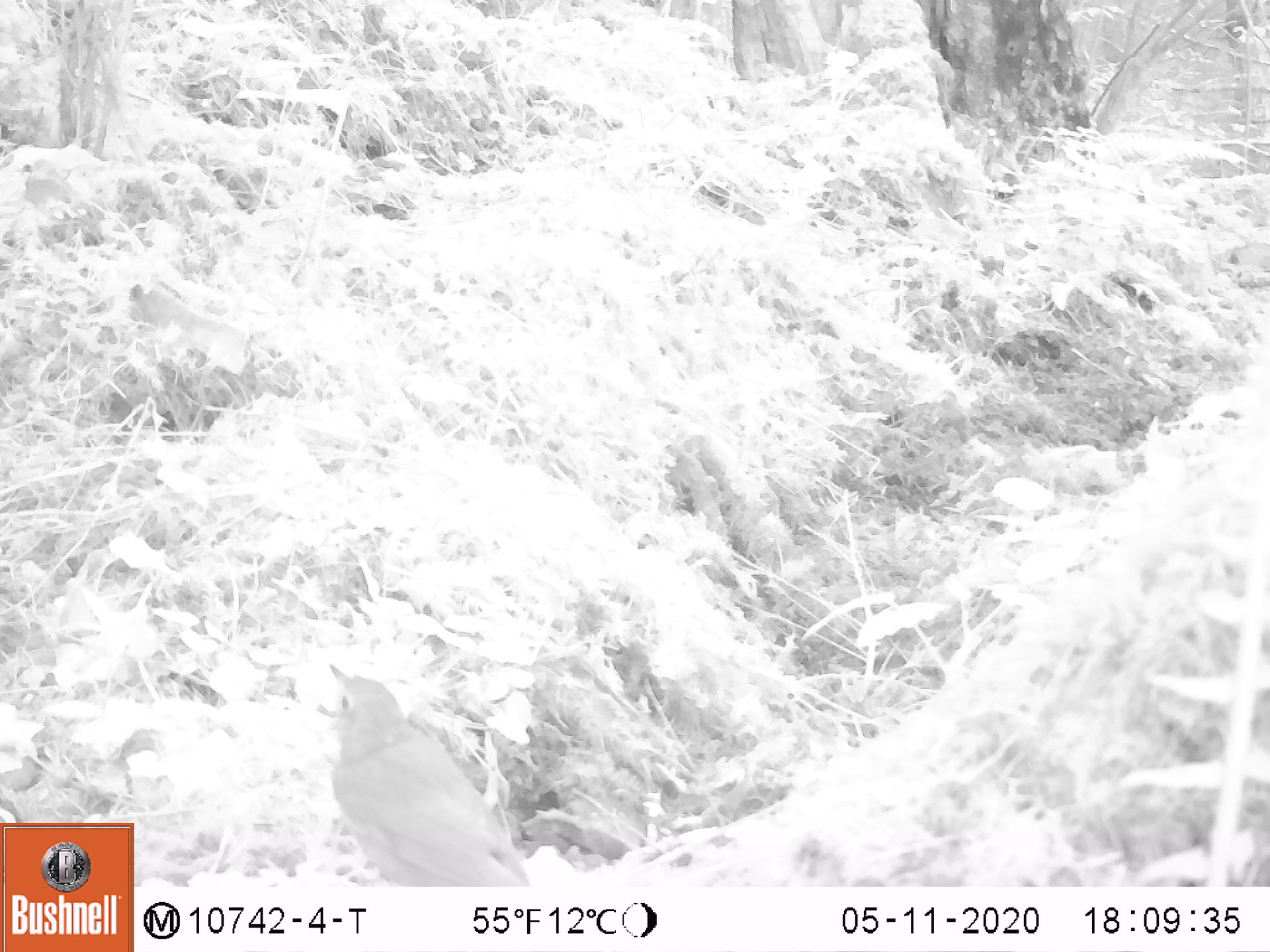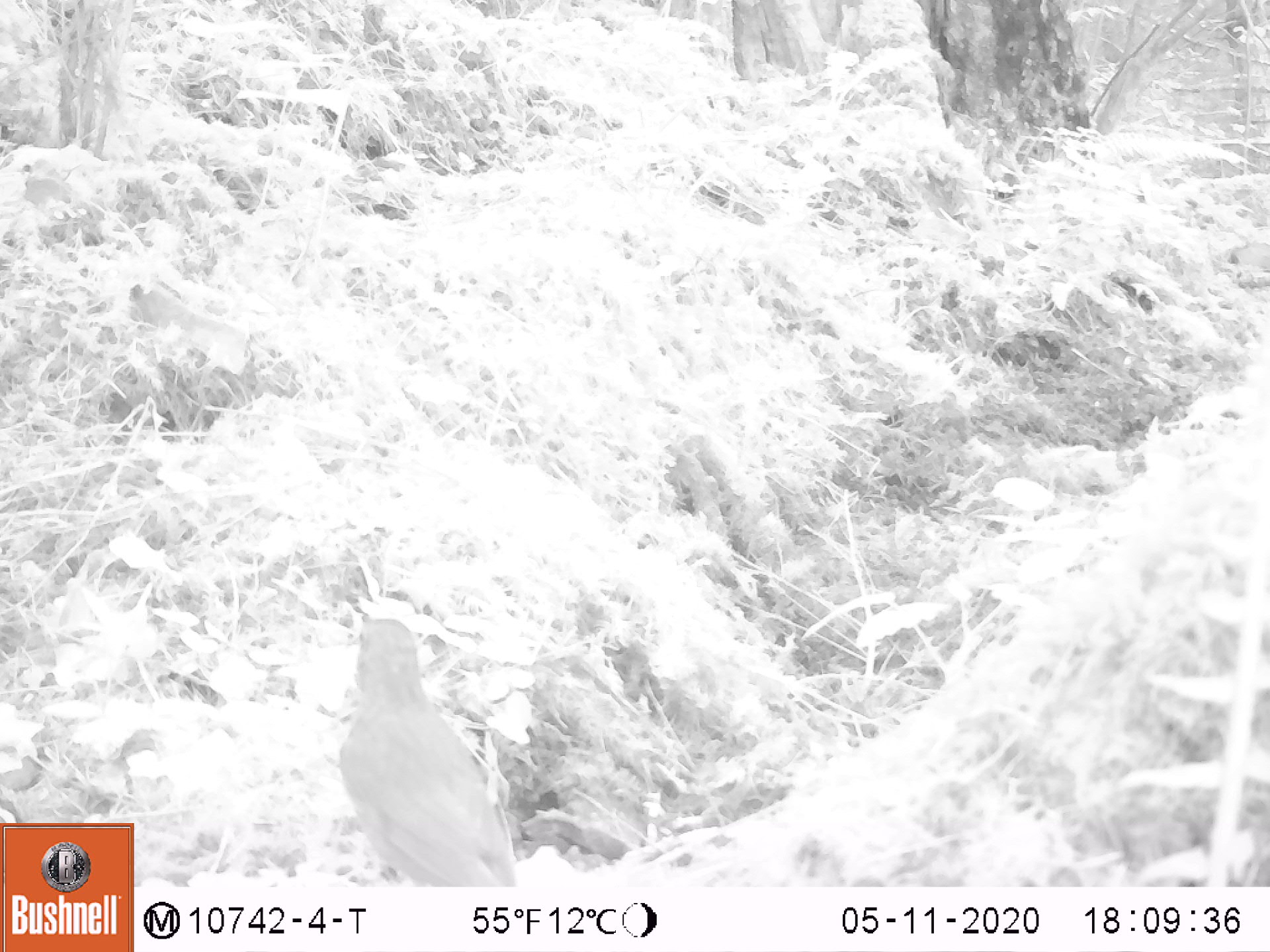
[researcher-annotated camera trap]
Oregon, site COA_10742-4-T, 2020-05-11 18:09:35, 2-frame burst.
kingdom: Animalia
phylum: Chordata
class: Aves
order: Passeriformes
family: Turdidae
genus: Catharus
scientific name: Catharus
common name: brown thrushes and nightingale-thrushes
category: catharus species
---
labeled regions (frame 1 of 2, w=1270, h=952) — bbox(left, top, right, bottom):
catharus species: bbox(318, 650, 533, 882)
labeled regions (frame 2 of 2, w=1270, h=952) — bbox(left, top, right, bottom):
catharus species: bbox(330, 598, 525, 883)